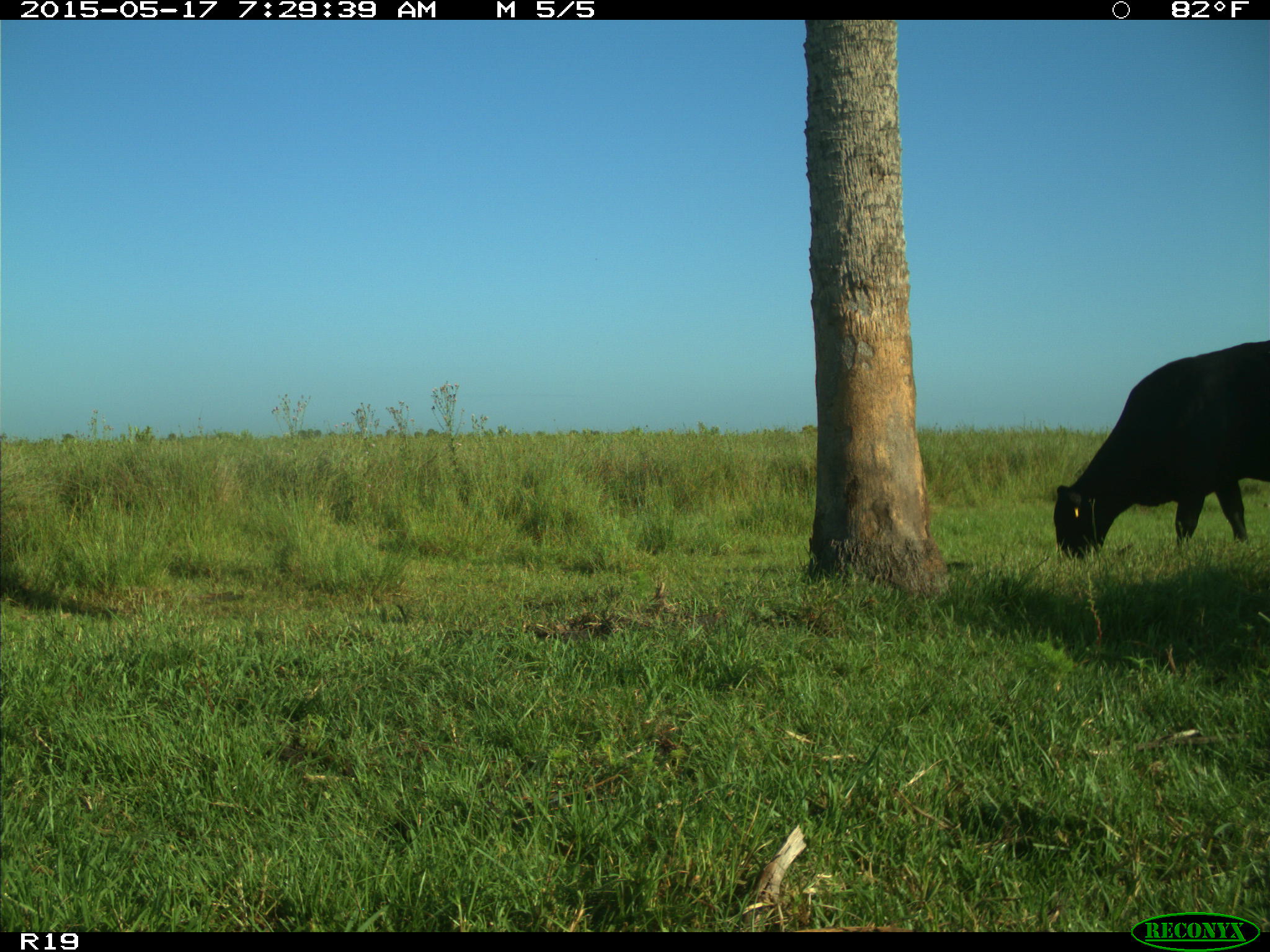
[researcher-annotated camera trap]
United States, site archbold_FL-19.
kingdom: Animalia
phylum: Chordata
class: Mammalia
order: Artiodactyla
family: Bovidae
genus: Bos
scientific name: Bos taurus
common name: domestic cow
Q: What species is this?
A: Bos taurus (domestic cow).